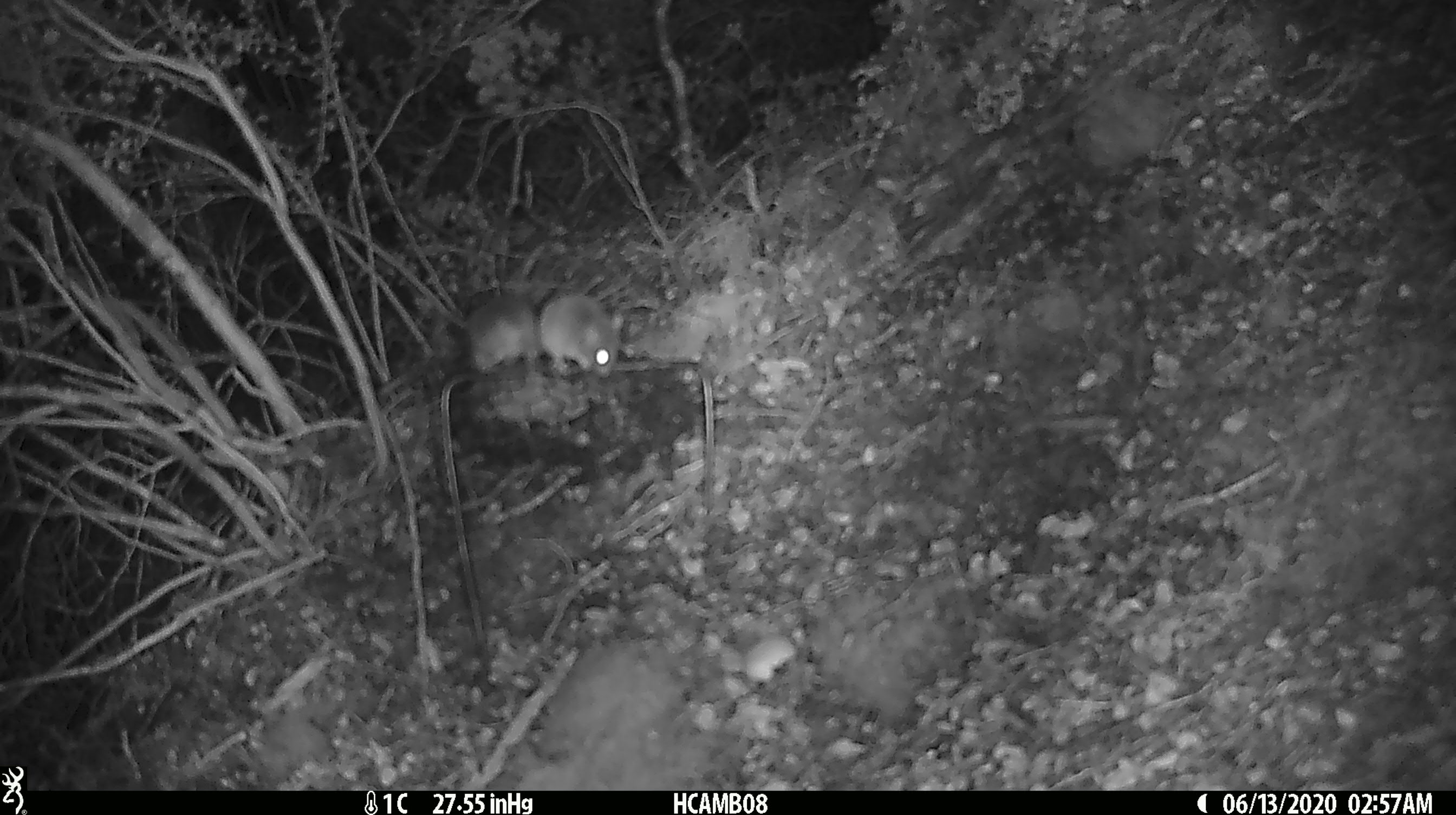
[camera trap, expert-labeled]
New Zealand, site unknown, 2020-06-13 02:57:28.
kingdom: Animalia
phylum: Chordata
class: Mammalia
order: Rodentia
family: Muridae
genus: Mus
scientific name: Mus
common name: mouse